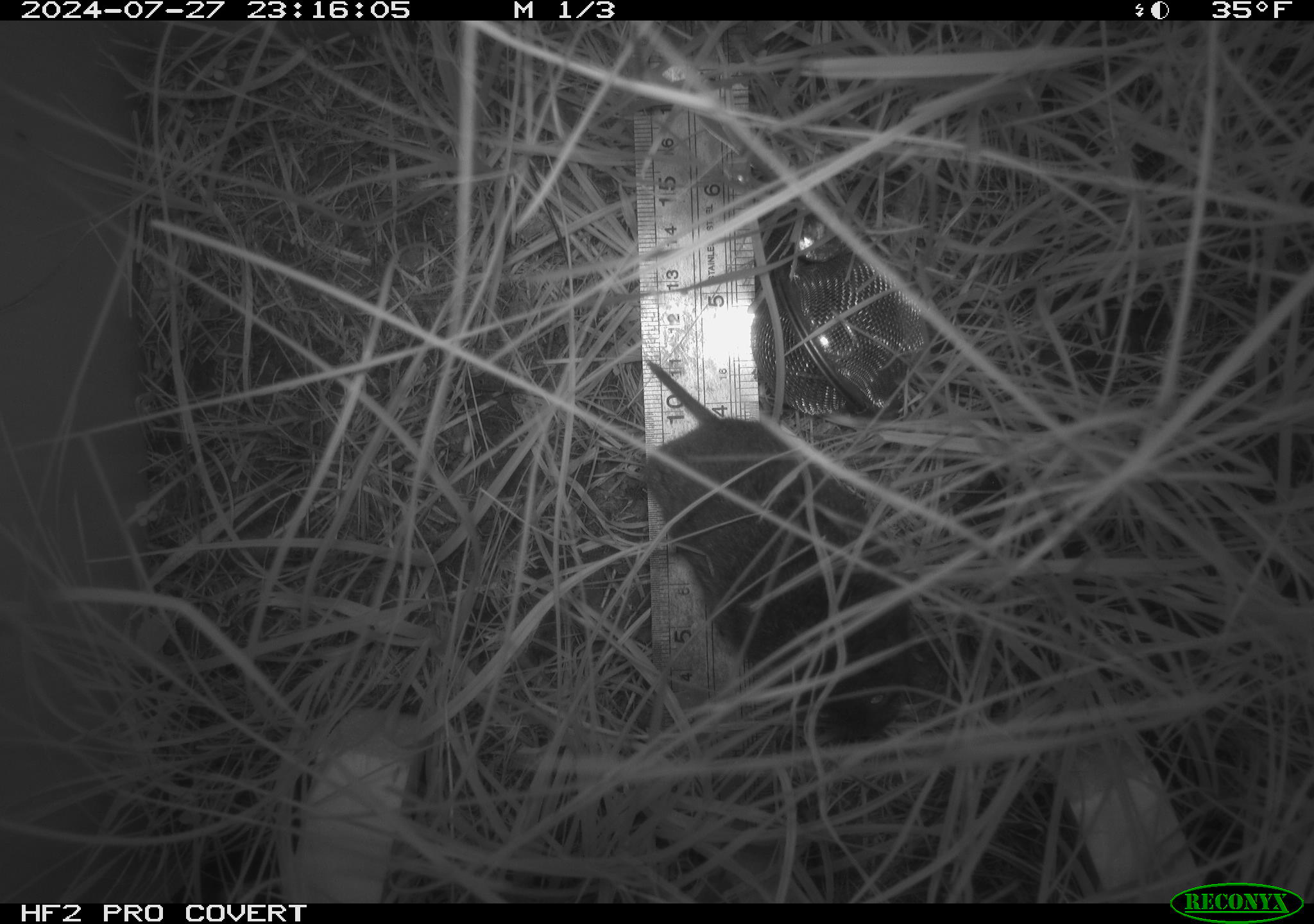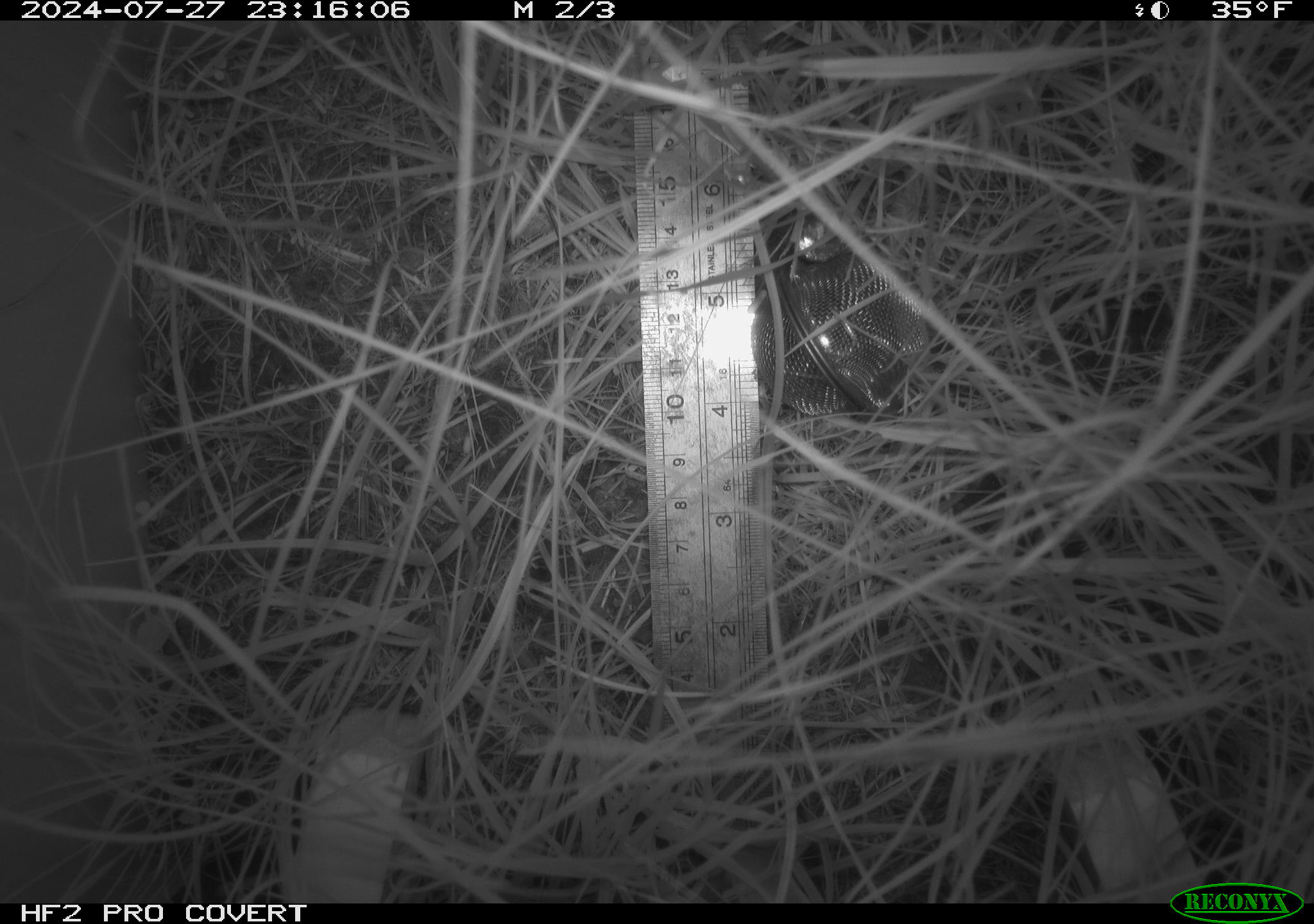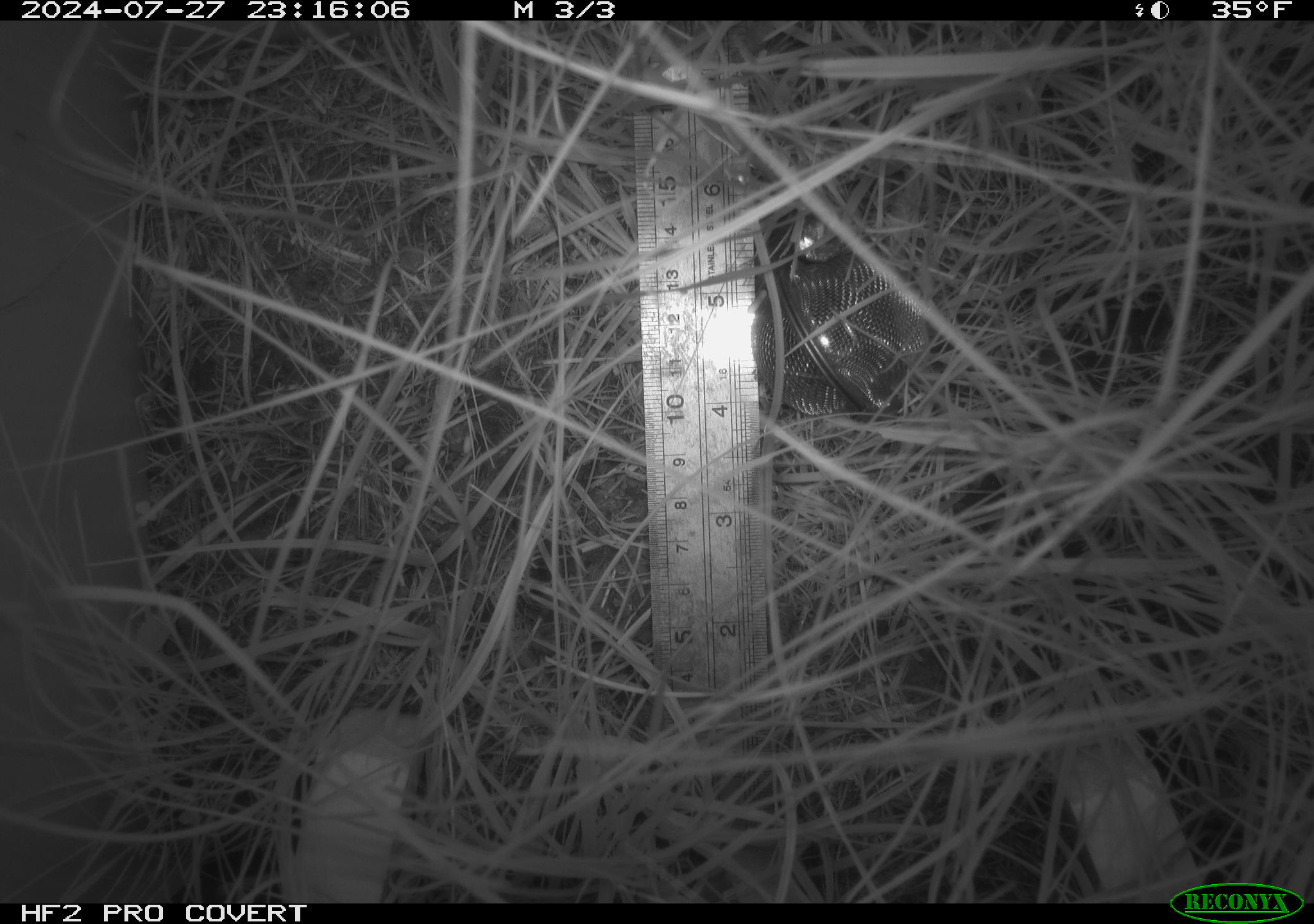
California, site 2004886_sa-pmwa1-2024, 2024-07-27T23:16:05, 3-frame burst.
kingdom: Animalia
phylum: Chordata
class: Mammalia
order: Rodentia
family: Cricetidae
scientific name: Arvicolinae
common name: voles, lemmings, and muskrats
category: arvicolinae subfamily